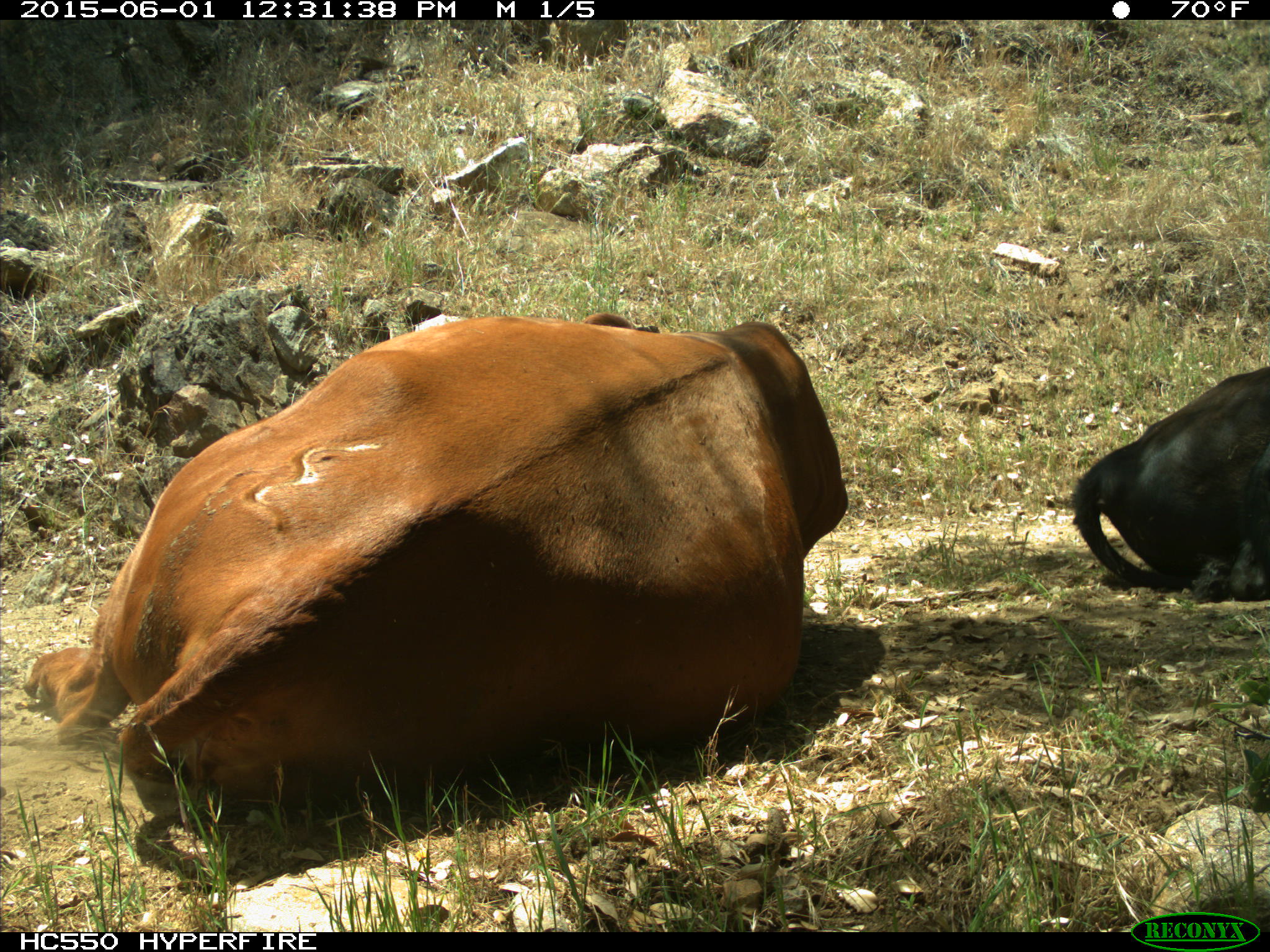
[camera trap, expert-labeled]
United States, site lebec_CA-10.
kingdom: Animalia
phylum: Chordata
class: Mammalia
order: Artiodactyla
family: Bovidae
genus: Bos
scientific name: Bos taurus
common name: domestic cow